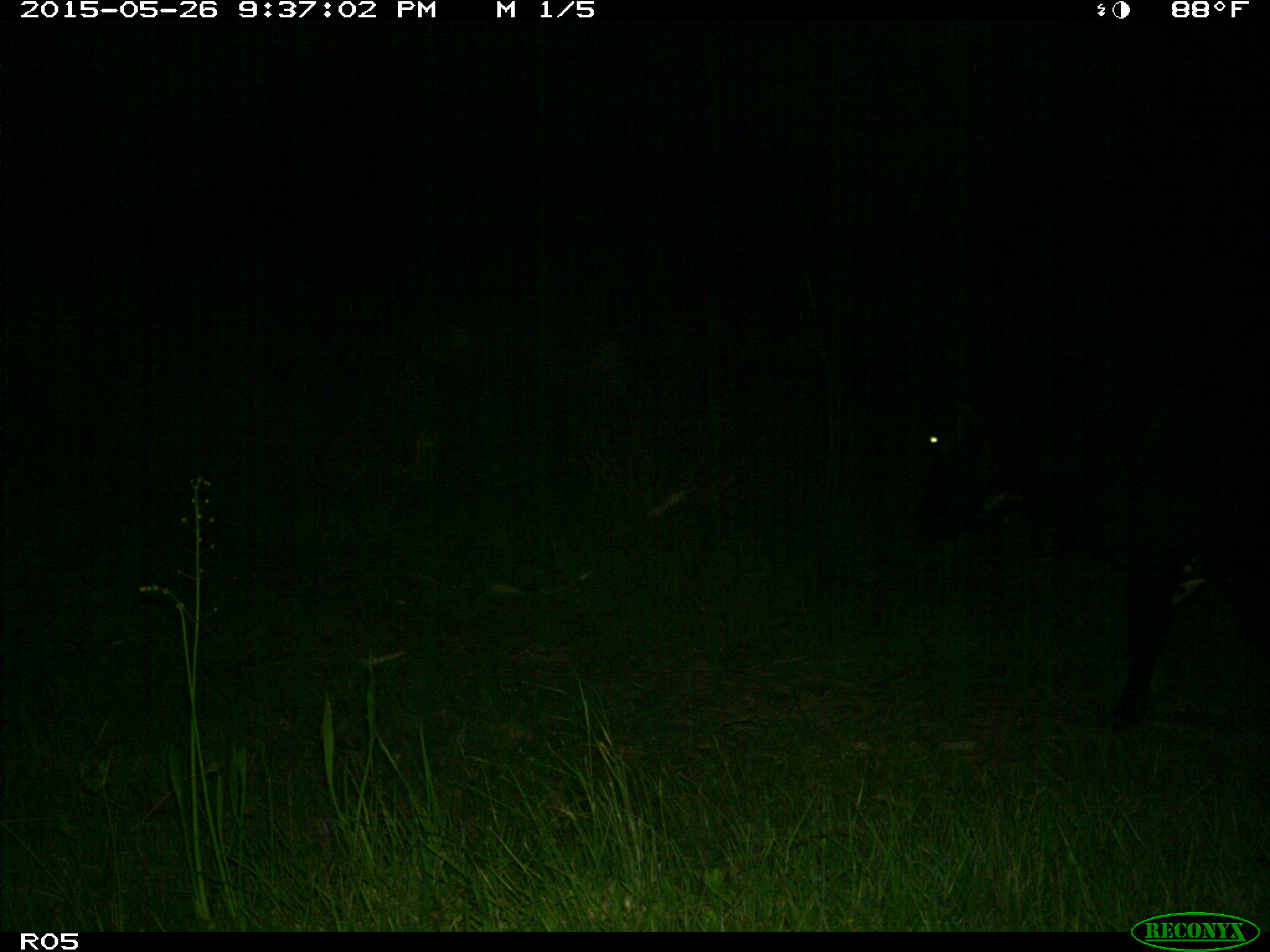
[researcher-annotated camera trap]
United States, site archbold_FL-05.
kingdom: Animalia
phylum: Chordata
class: Mammalia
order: Artiodactyla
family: Bovidae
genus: Bos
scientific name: Bos taurus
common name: domestic cow